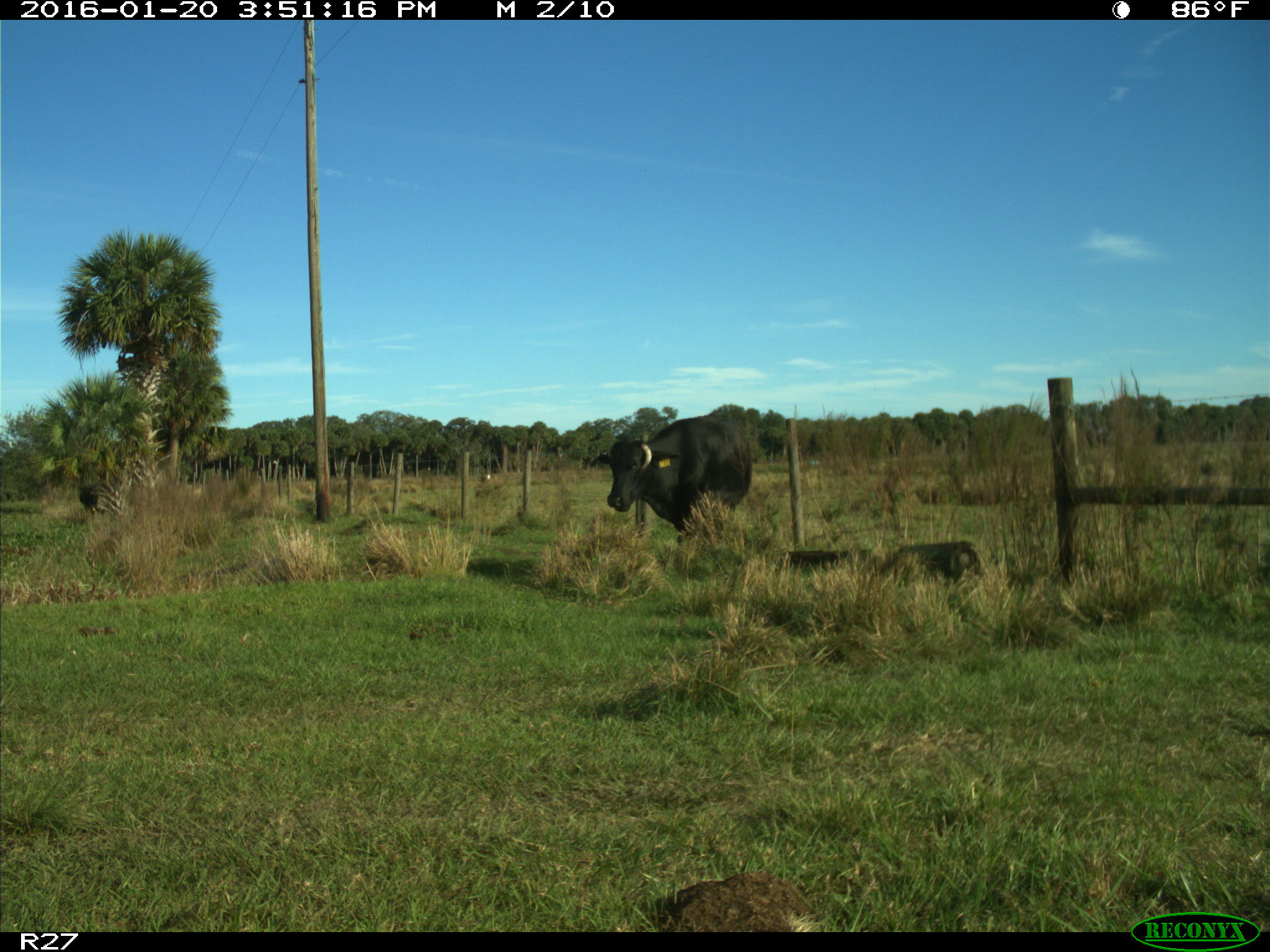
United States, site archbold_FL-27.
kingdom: Animalia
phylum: Chordata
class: Mammalia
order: Artiodactyla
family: Bovidae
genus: Bos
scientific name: Bos taurus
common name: domestic cow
Bos taurus (domestic cow).